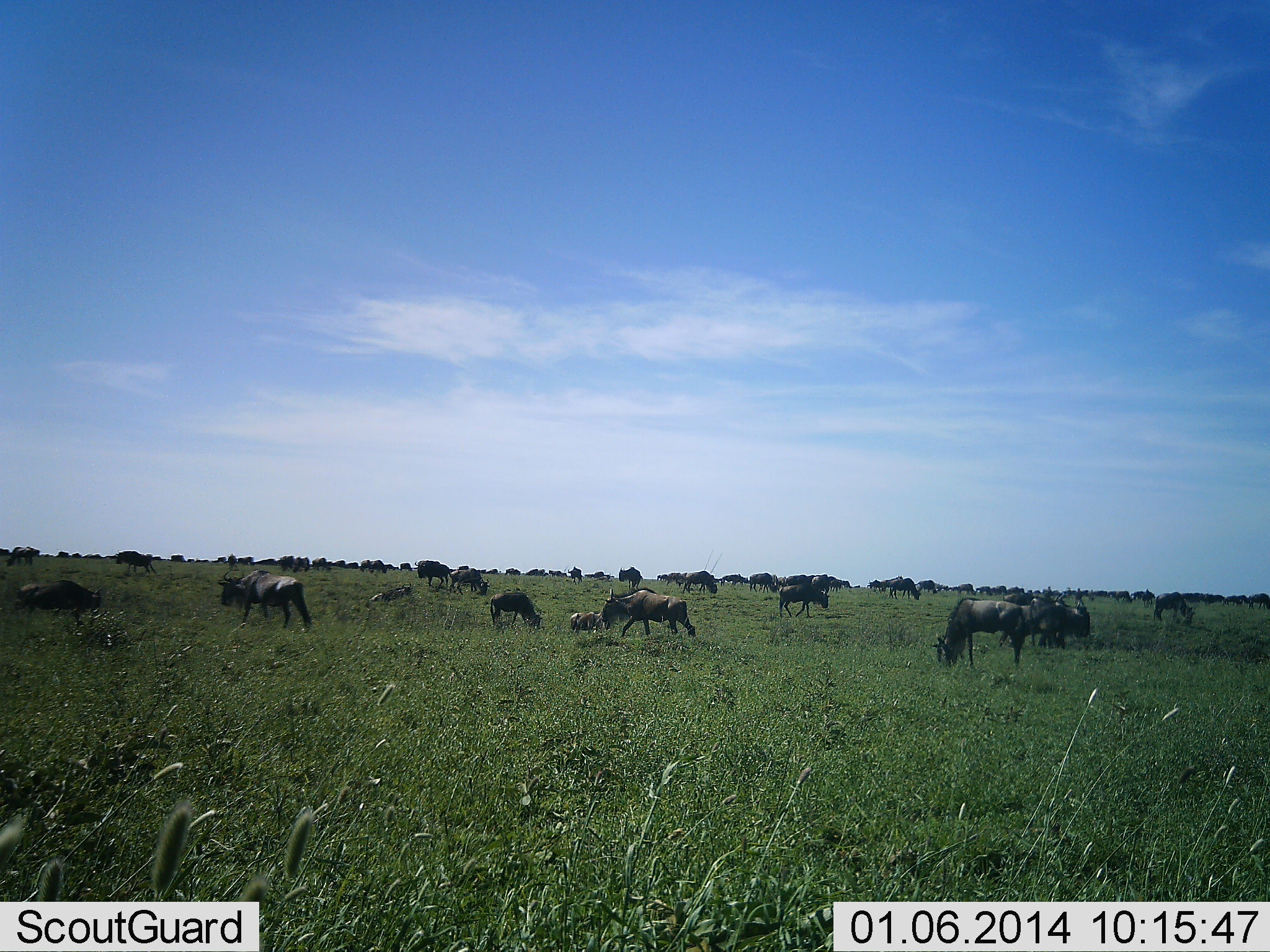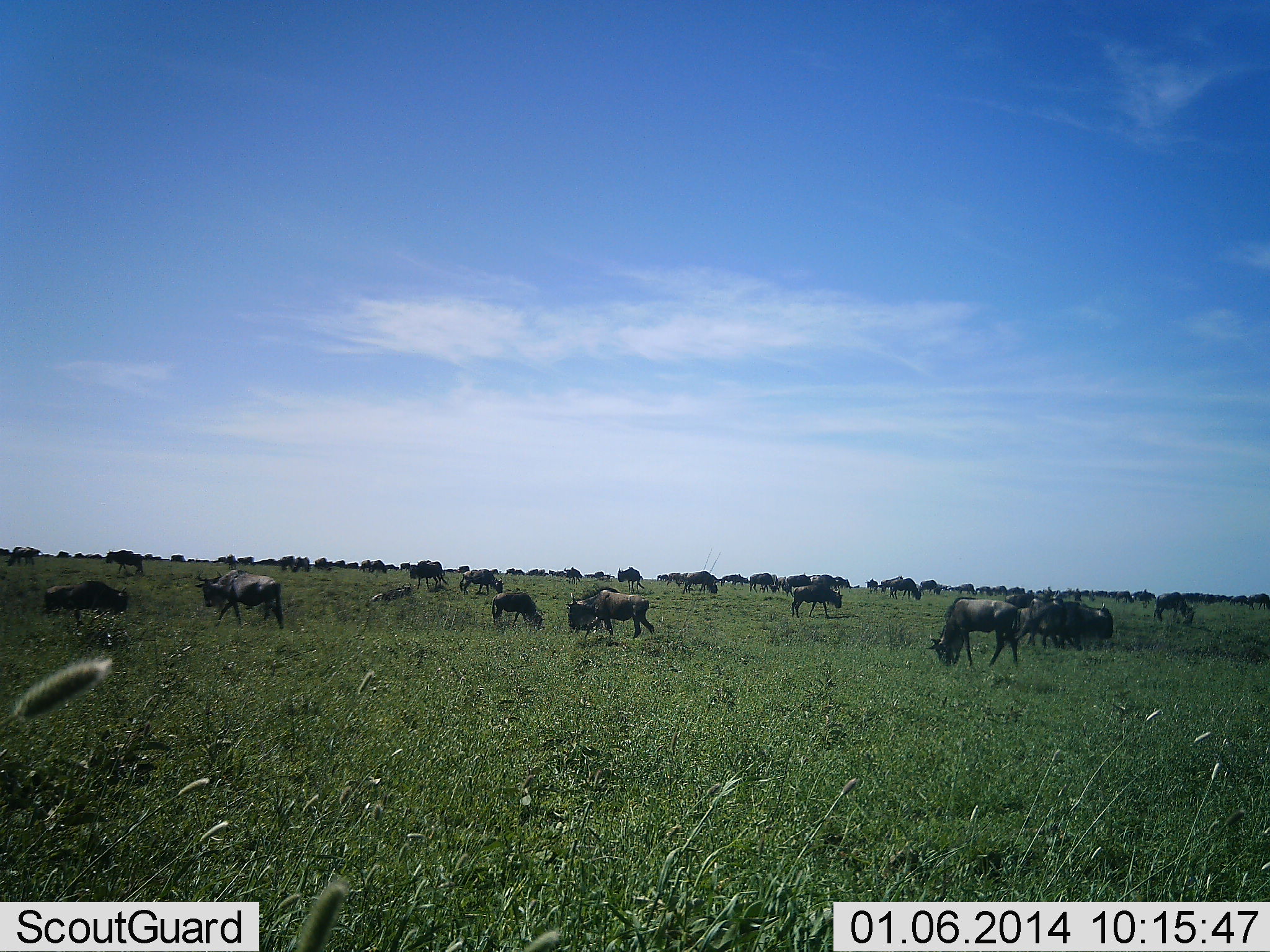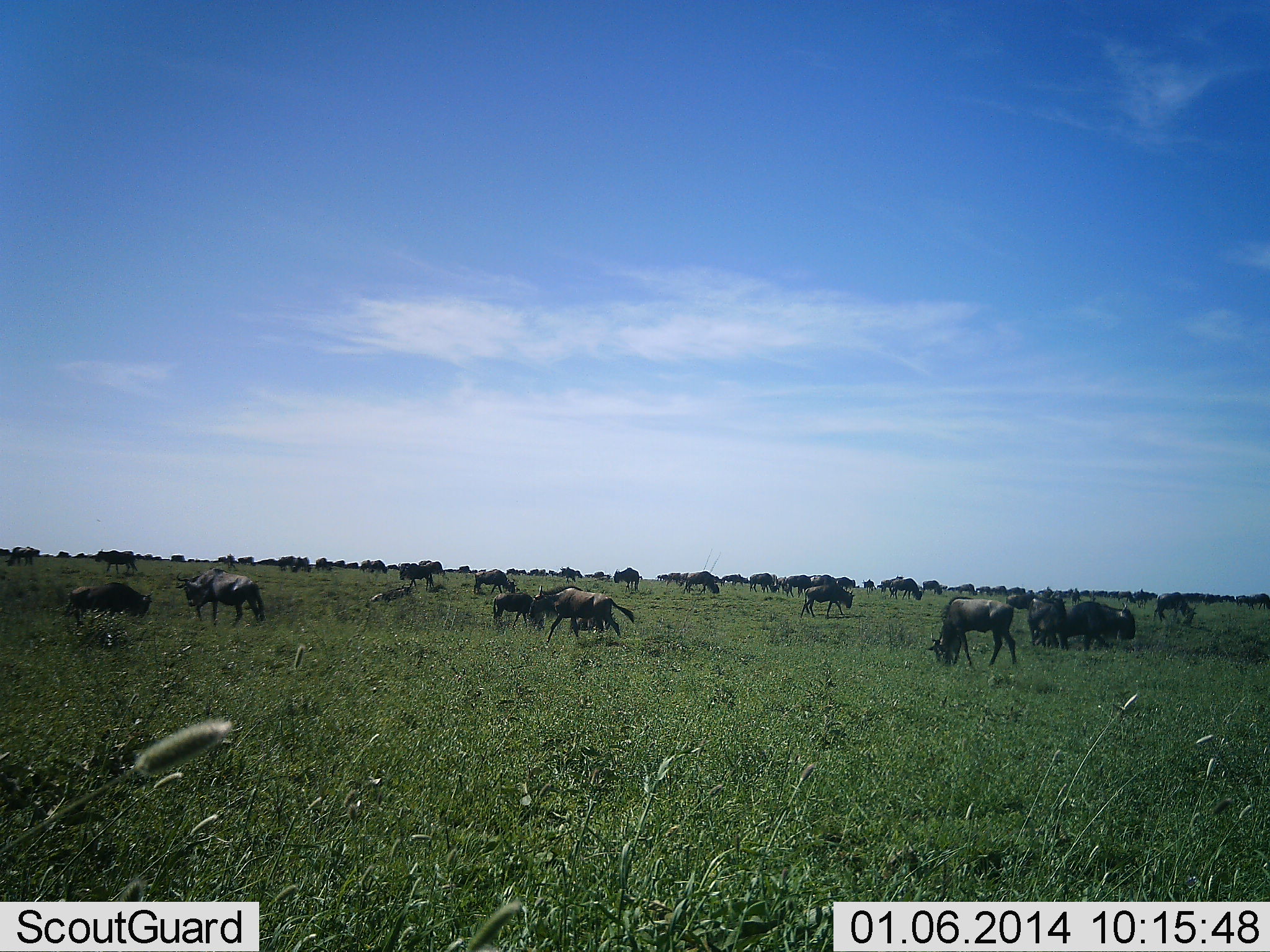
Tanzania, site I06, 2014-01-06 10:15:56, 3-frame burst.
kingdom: Animalia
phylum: Chordata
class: Mammalia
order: Artiodactyla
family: Bovidae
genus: Connochaetes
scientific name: Connochaetes taurinus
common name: blue wildebeest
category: wildebeest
Wildebeest (blue wildebeest) (Connochaetes taurinus), count 11-50. Behavior (volunteer vote fractions): standing 60%, resting 10%, moving 90%, interacting 0%. Young present (vote fraction): 10%. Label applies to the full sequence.